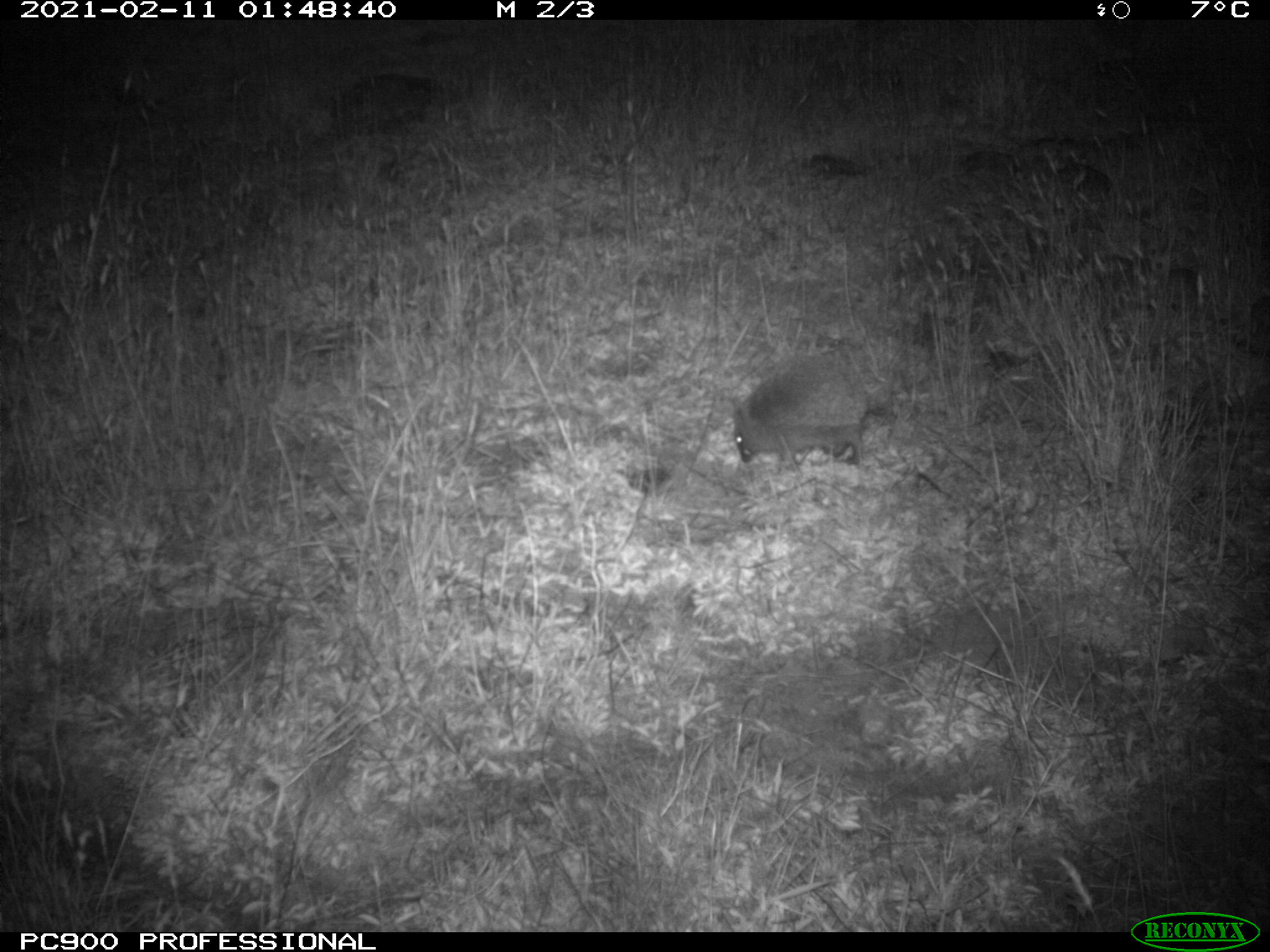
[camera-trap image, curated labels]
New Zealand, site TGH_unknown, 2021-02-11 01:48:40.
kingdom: Animalia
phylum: Chordata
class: Mammalia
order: Eulipotyphla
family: Erinaceidae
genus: Erinaceus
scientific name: Erinaceus europaeus europaeus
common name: european hedgehog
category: hedgehog